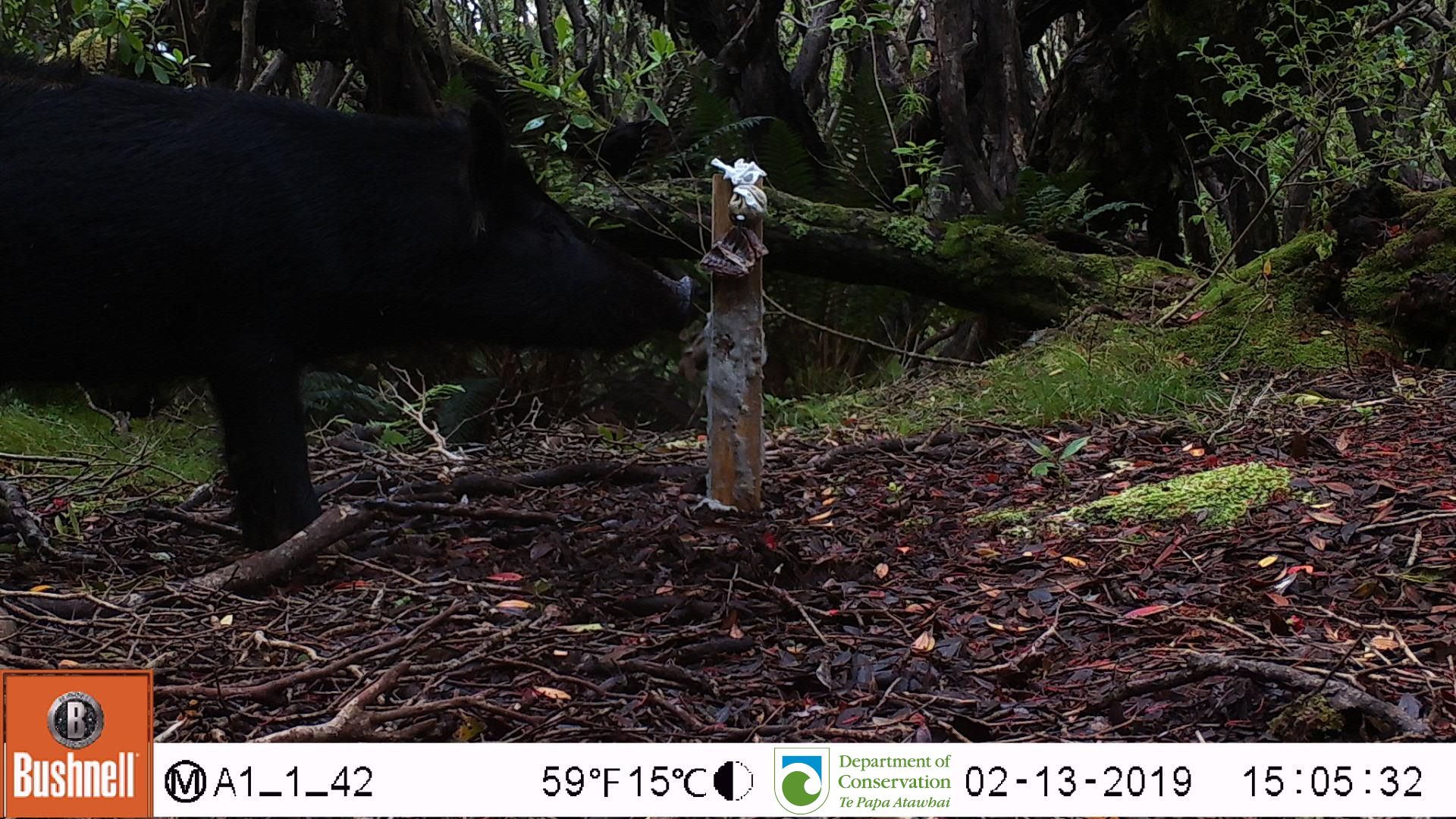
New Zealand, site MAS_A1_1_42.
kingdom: Animalia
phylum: Chordata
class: Mammalia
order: Artiodactyla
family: Suidae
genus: Sus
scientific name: Sus scrofa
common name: pig